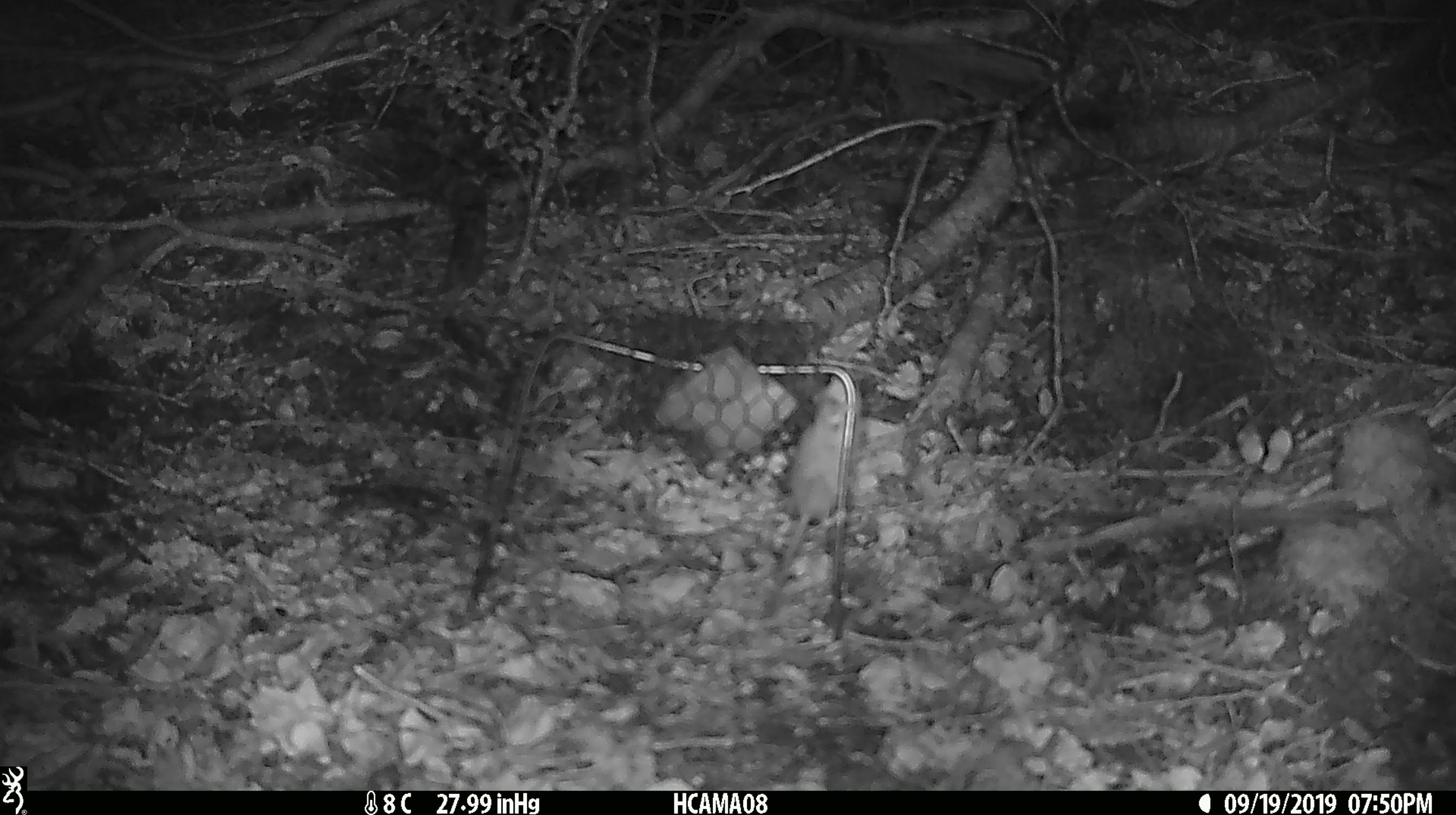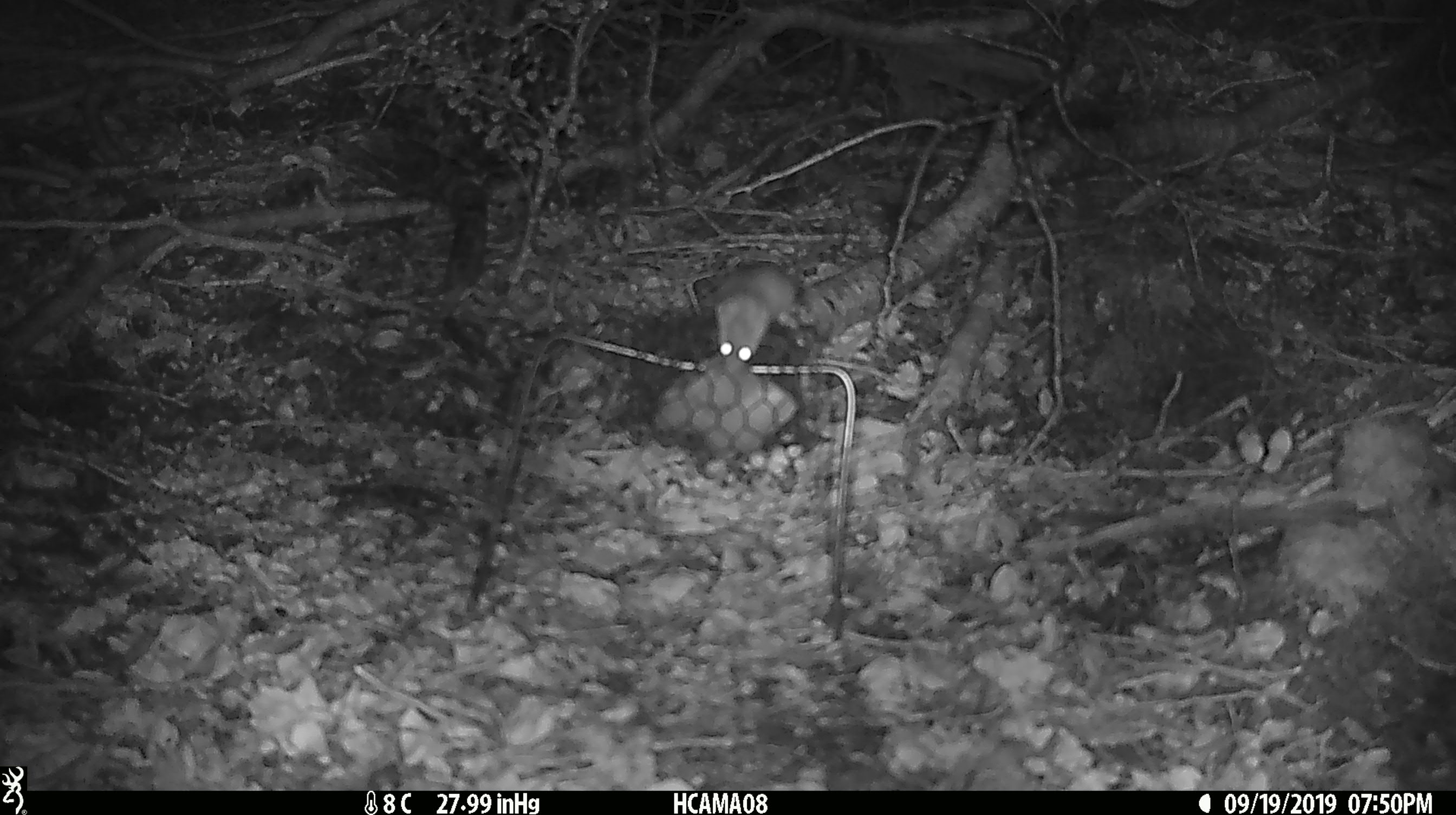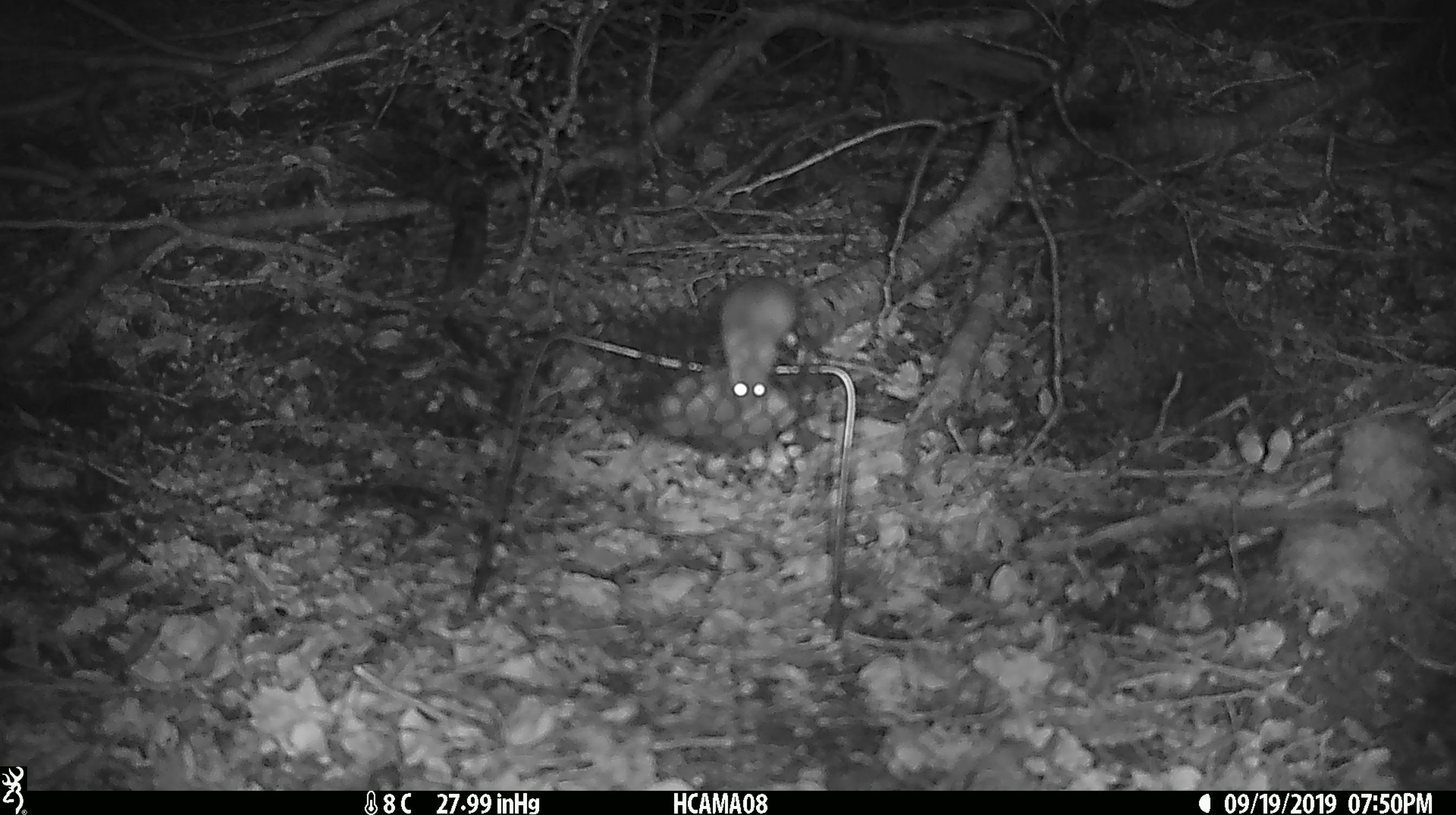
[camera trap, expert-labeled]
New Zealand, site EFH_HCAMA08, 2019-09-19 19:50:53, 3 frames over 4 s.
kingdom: Animalia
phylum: Chordata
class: Mammalia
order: Rodentia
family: Muridae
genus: Mus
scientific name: Mus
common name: mouse